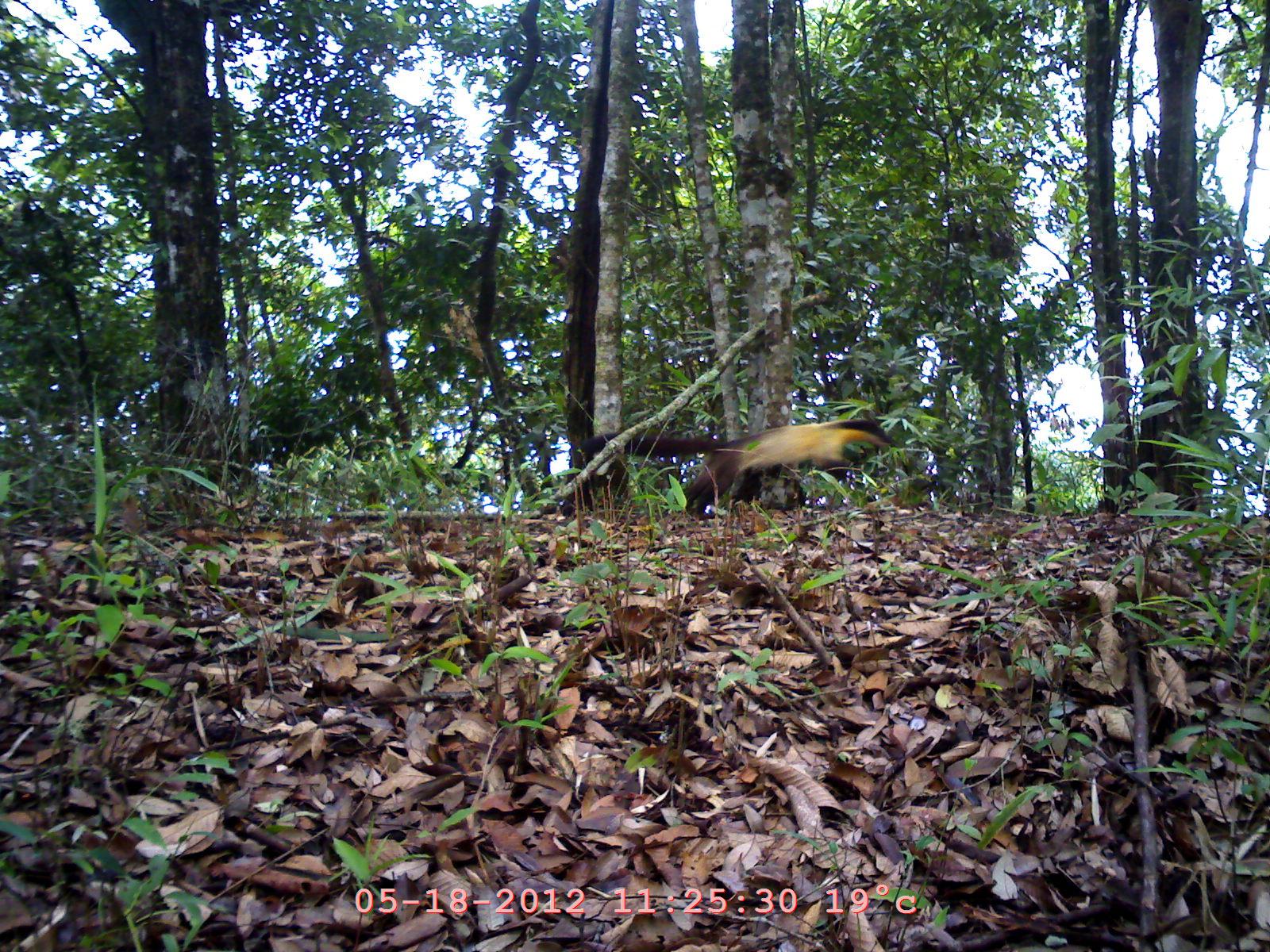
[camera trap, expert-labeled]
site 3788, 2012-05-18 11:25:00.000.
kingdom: Animalia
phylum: Chordata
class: Mammalia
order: Carnivora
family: Mustelidae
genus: Martes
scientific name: Martes flavigula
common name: yellow-throated marten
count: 1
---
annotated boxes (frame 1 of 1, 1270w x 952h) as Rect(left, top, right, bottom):
martes flavigula: Rect(577, 417, 896, 520)